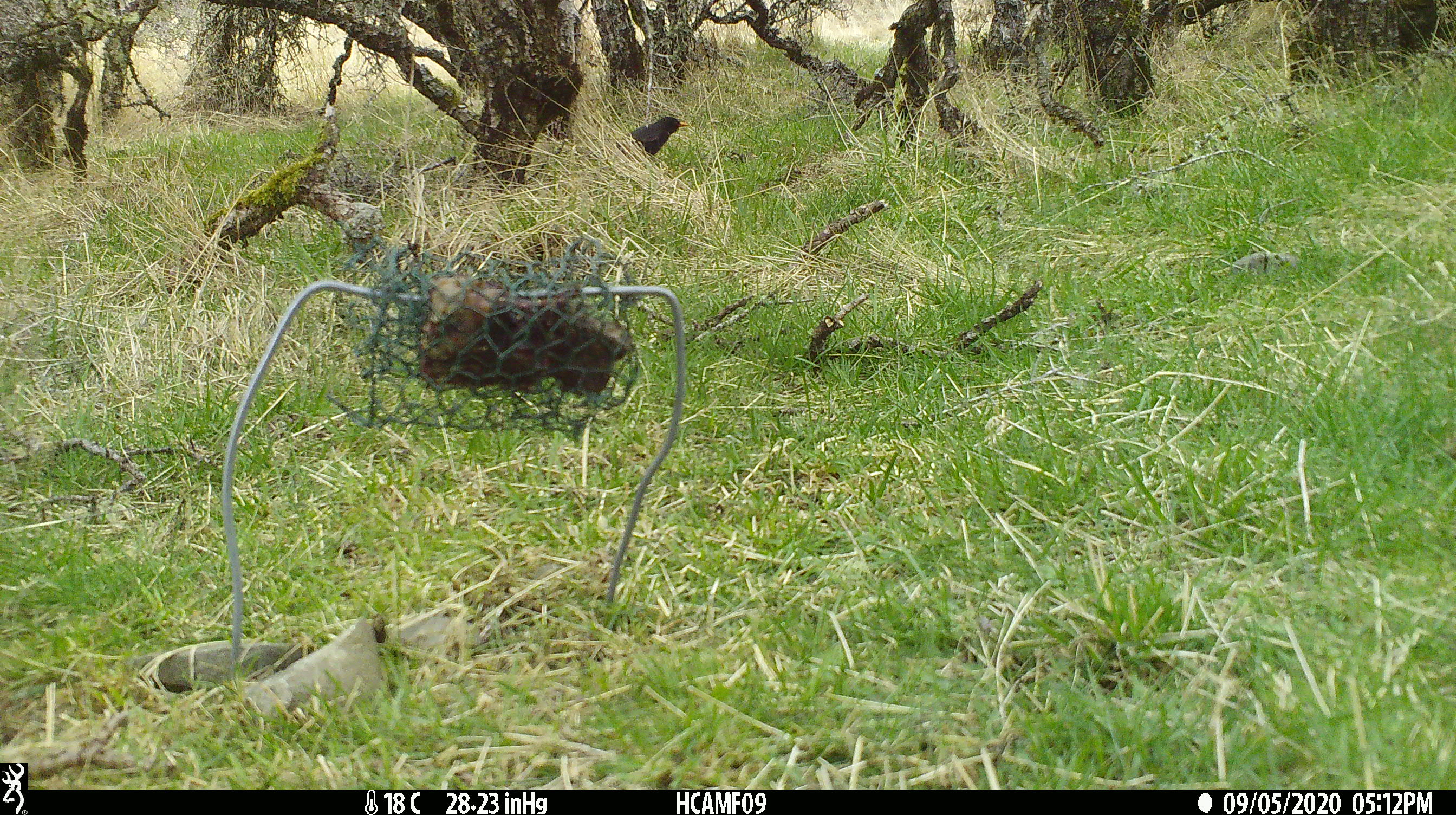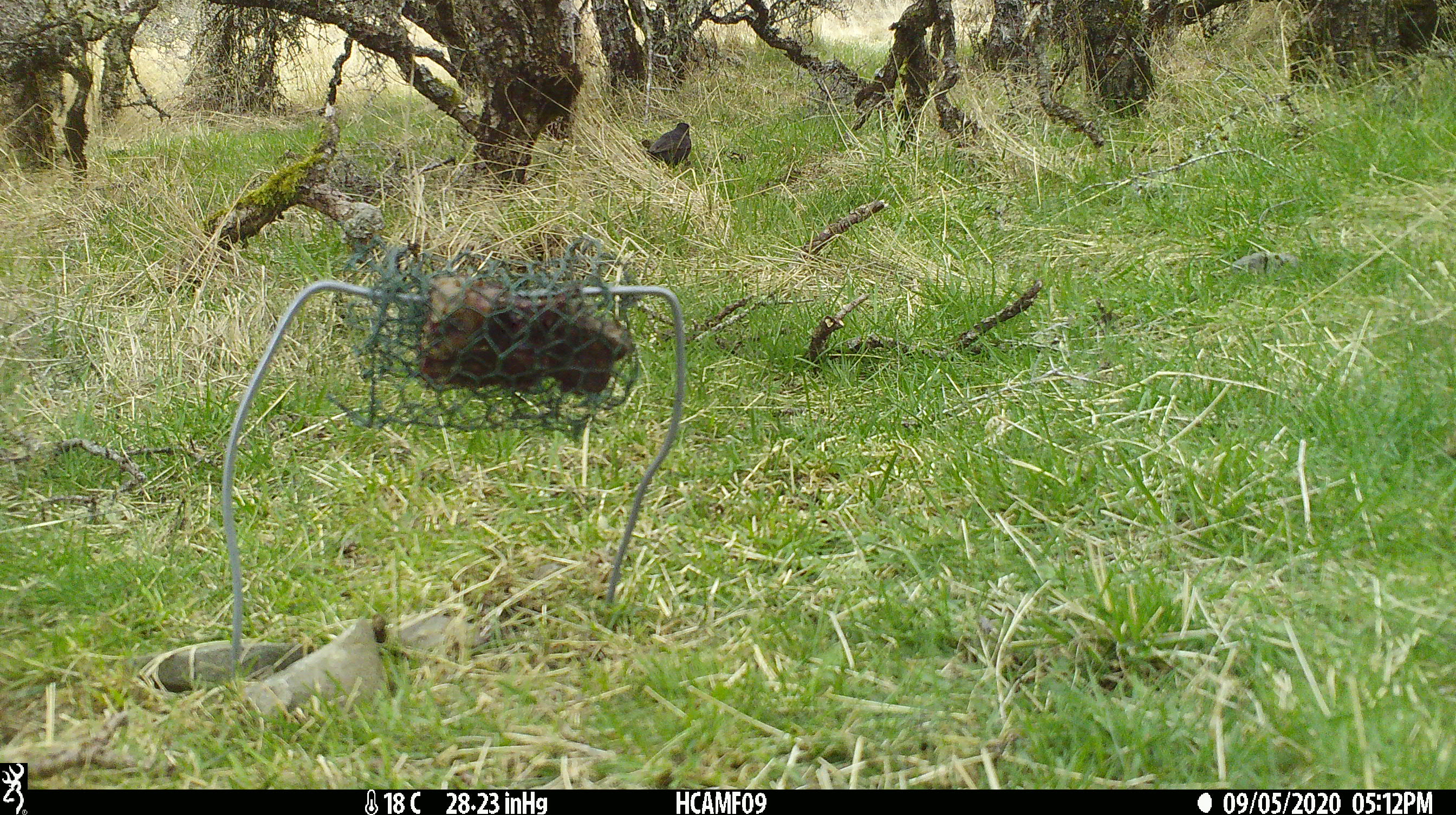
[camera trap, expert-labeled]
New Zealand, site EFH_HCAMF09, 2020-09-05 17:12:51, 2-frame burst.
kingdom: Animalia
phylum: Chordata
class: Aves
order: Passeriformes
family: Turdidae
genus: Turdus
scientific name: Turdus merula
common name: eurasian blackbird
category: blackbird